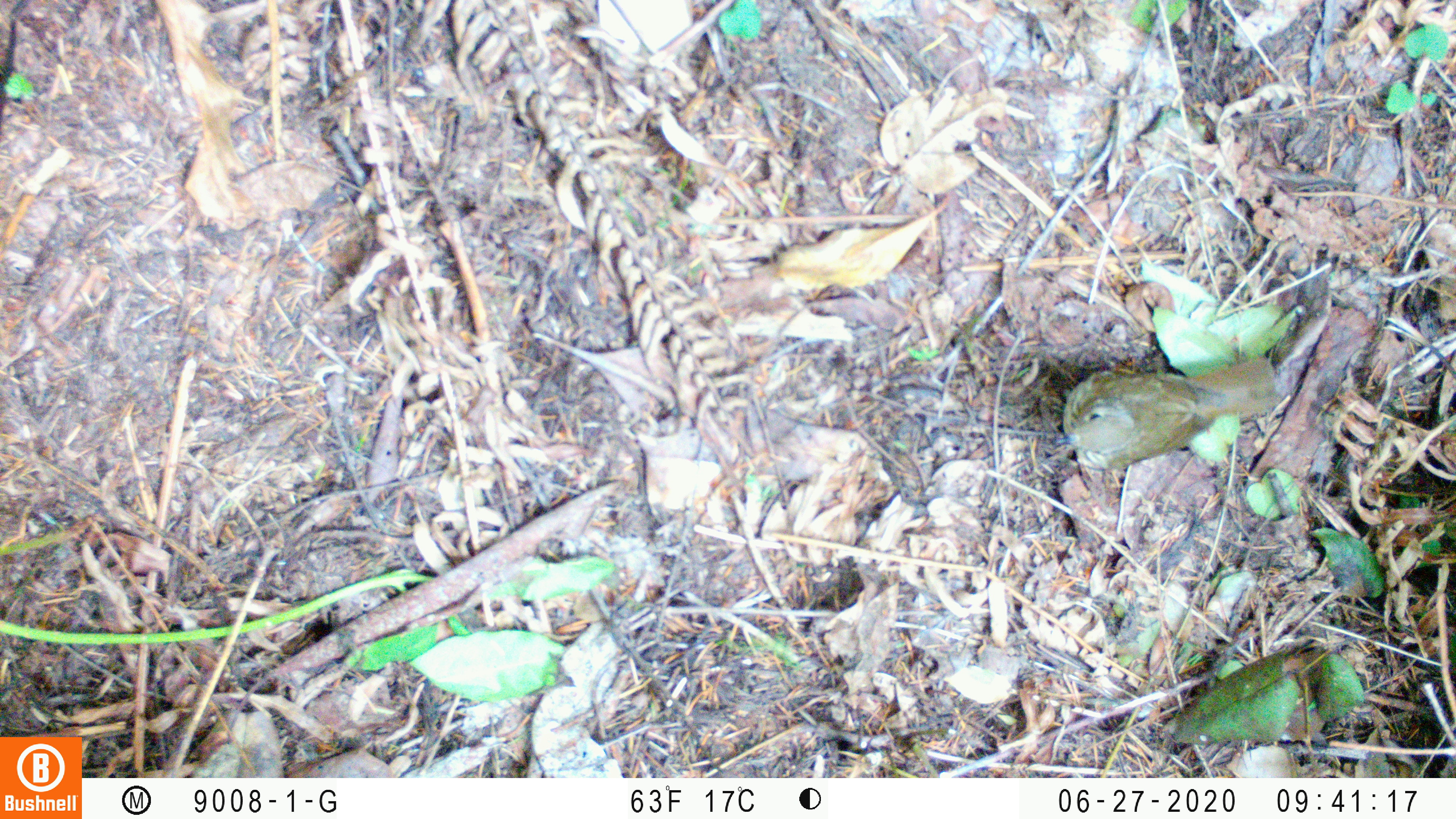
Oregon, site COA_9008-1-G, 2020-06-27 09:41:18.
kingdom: Animalia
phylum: Chordata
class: Aves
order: Passeriformes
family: Turdidae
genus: Catharus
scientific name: Catharus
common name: brown thrushes and nightingale-thrushes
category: catharus species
Catharus species (brown thrushes and nightingale-thrushes) (Catharus).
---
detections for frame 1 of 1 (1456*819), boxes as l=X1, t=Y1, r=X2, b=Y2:
catharus species: l=1042, t=346, r=1291, b=479